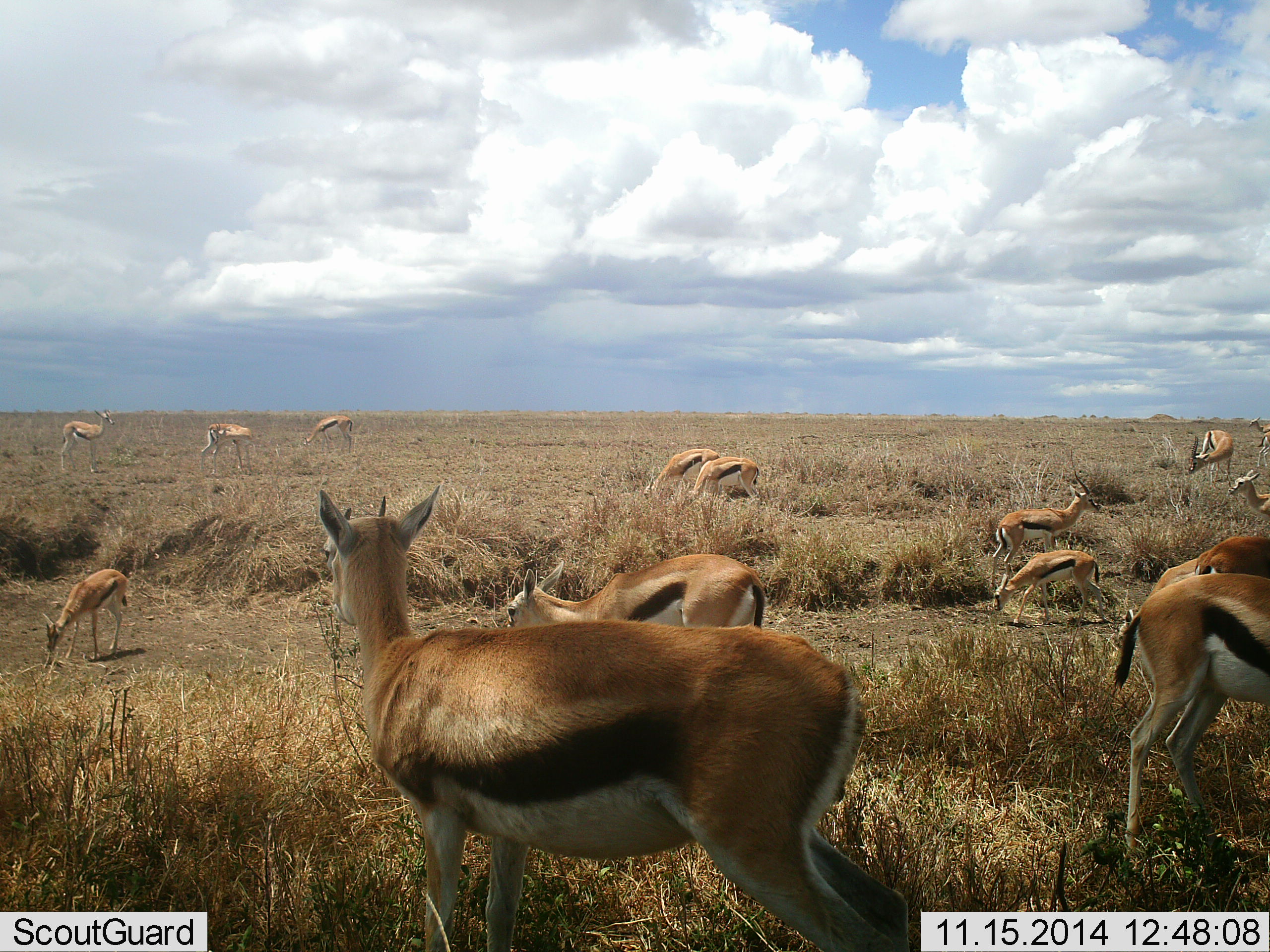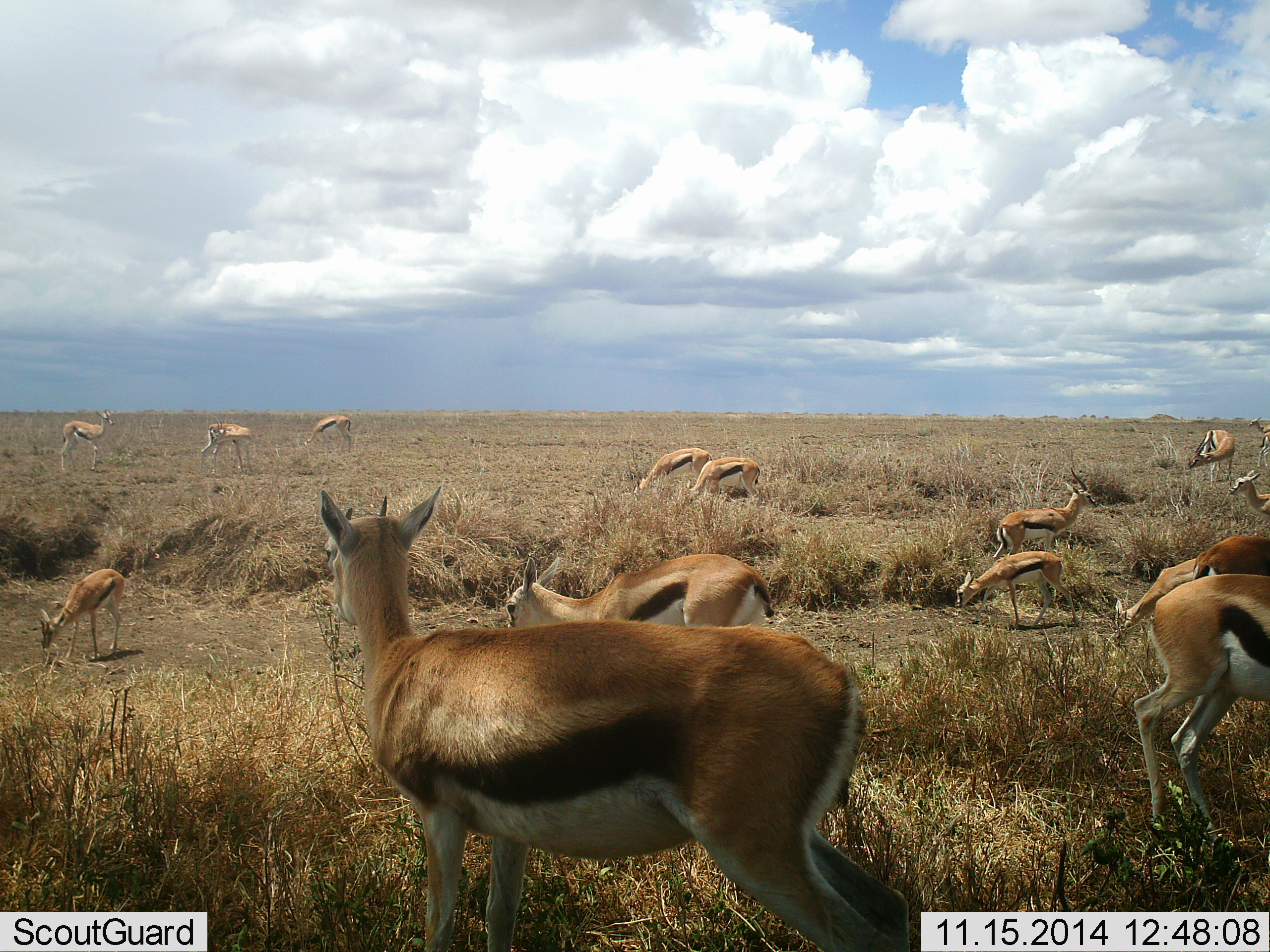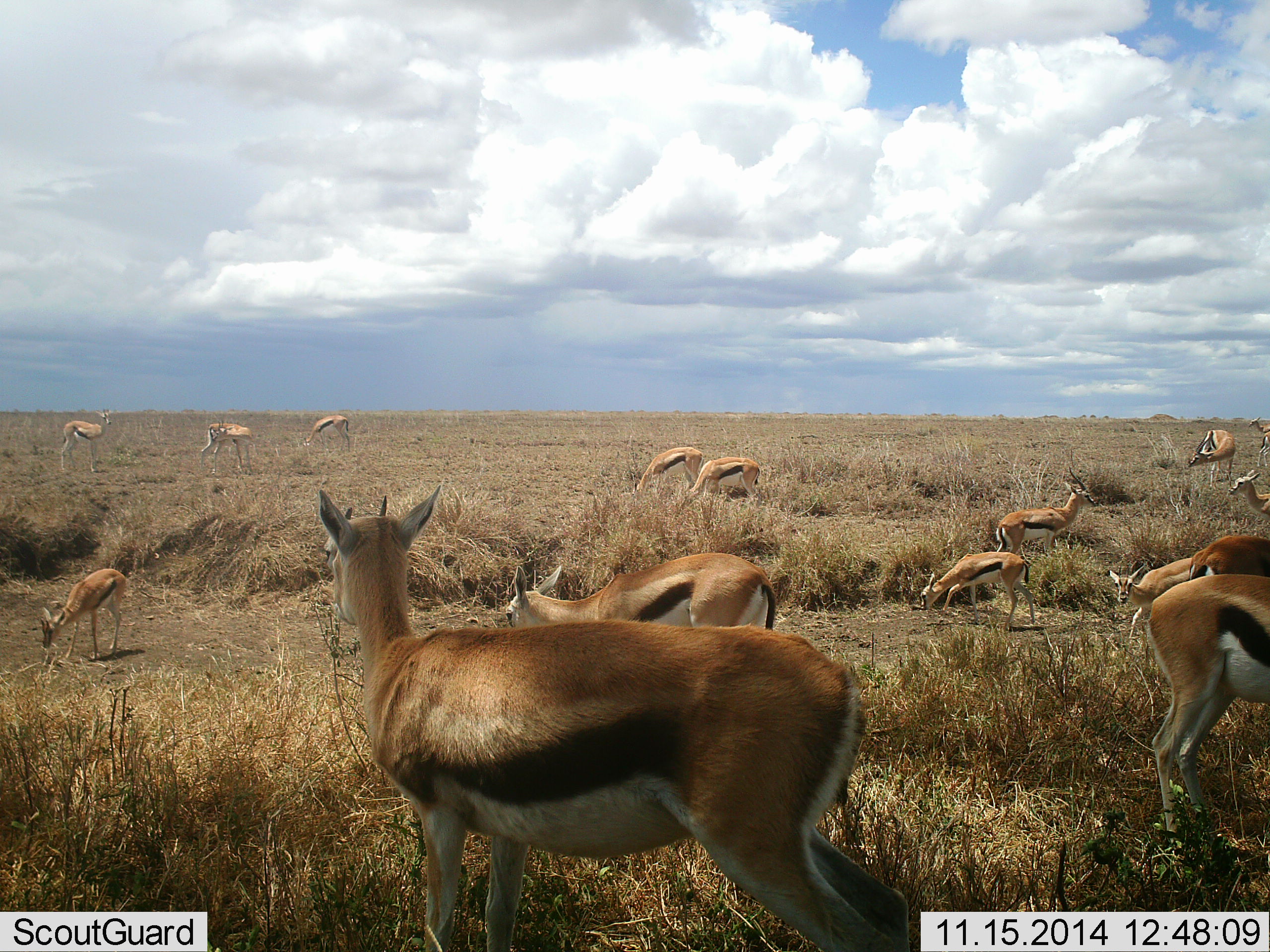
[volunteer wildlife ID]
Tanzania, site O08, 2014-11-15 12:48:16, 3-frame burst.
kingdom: Animalia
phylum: Chordata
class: Mammalia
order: Artiodactyla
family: Bovidae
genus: Eudorcas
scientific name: Eudorcas thomsonii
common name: thomson's gazelle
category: gazellethomsons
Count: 11-50.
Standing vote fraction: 60%.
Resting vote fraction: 0%.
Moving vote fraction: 10%.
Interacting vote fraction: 0%.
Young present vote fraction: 20%.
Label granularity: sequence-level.